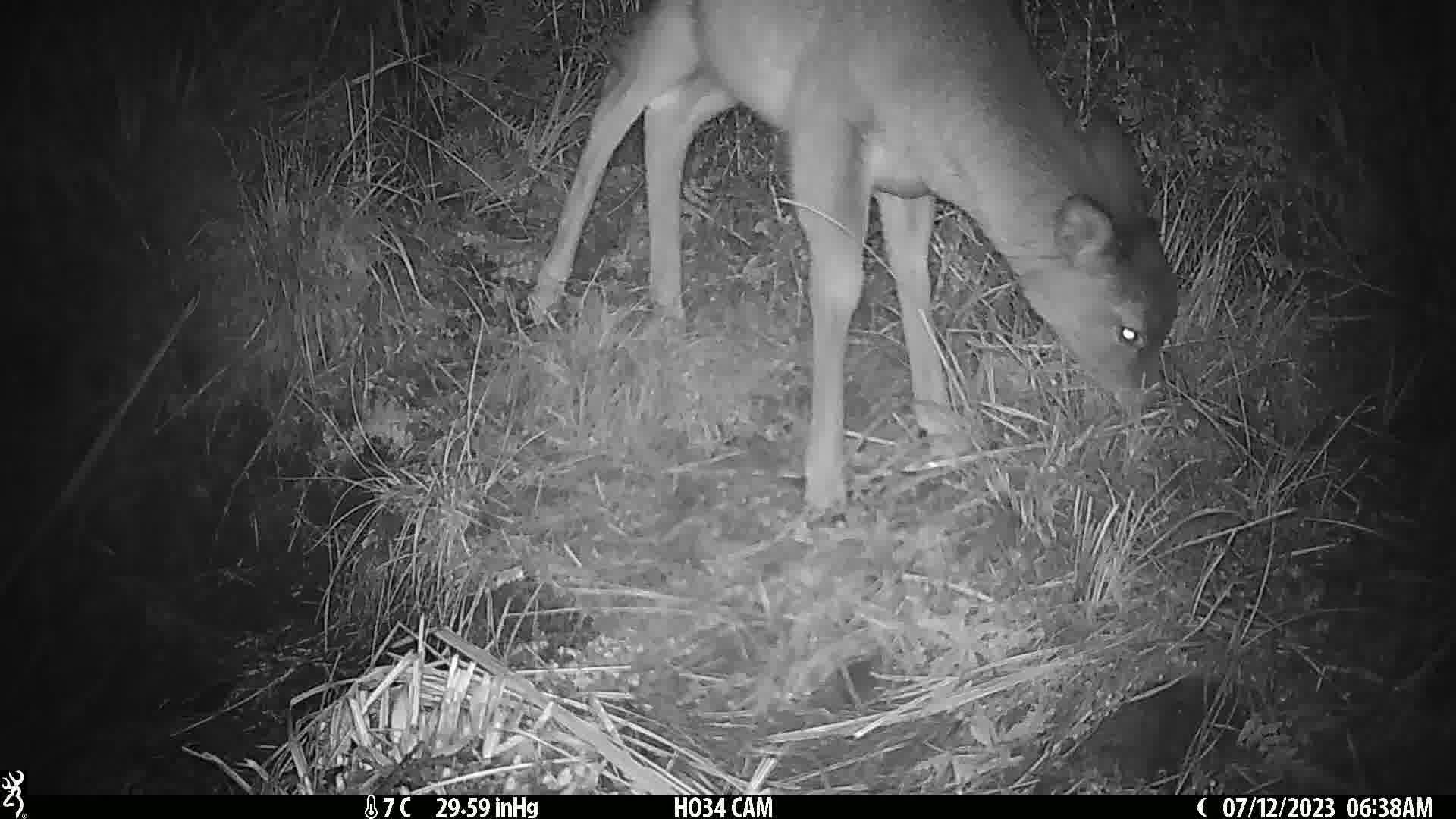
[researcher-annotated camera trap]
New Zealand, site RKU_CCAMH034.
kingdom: Animalia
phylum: Chordata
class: Mammalia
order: Artiodactyla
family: Cervidae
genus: Odocoileus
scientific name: Odocoileus virginianus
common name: white-tailed deer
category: white tailed deer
White tailed deer (white-tailed deer) (Odocoileus virginianus).